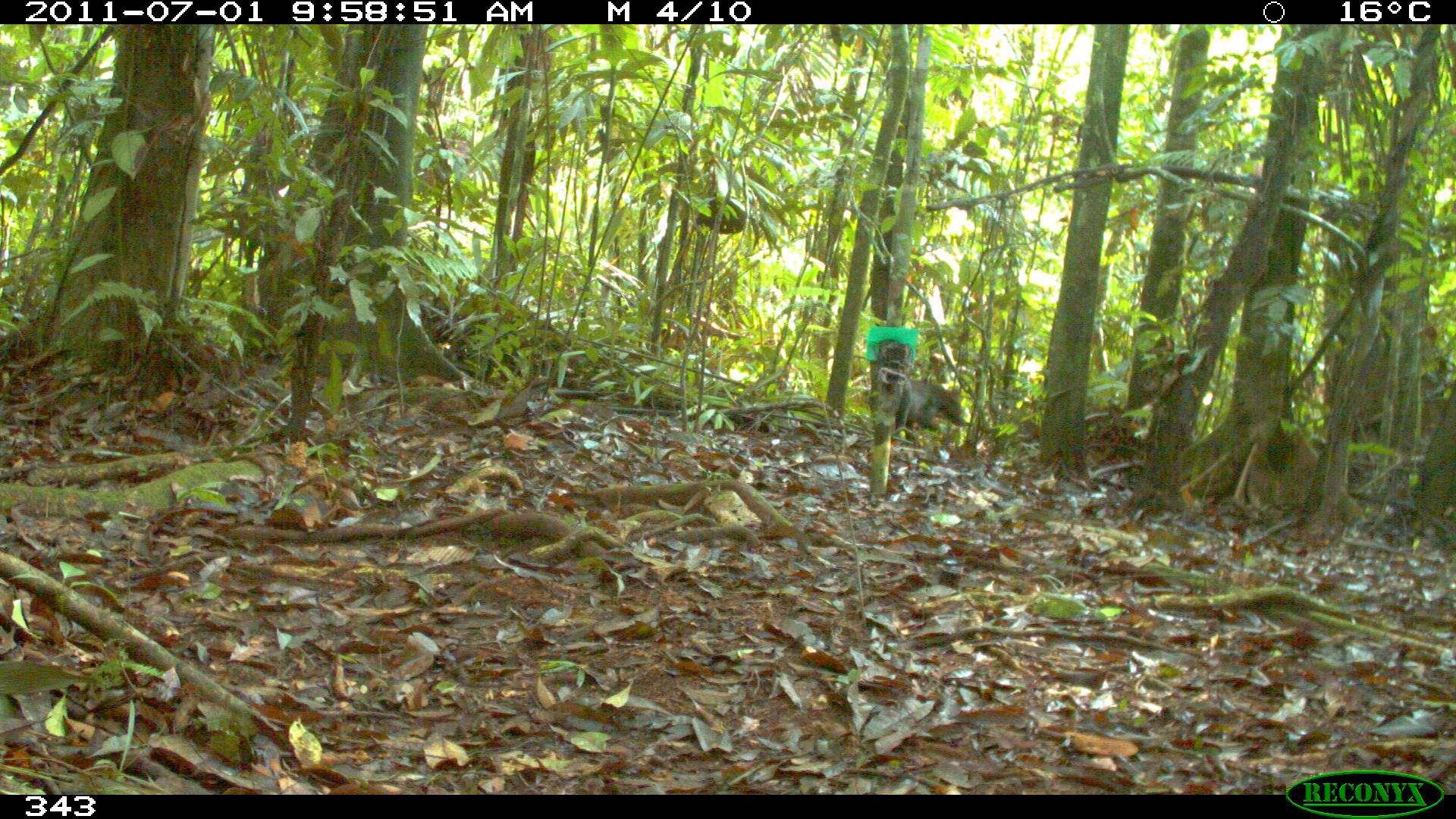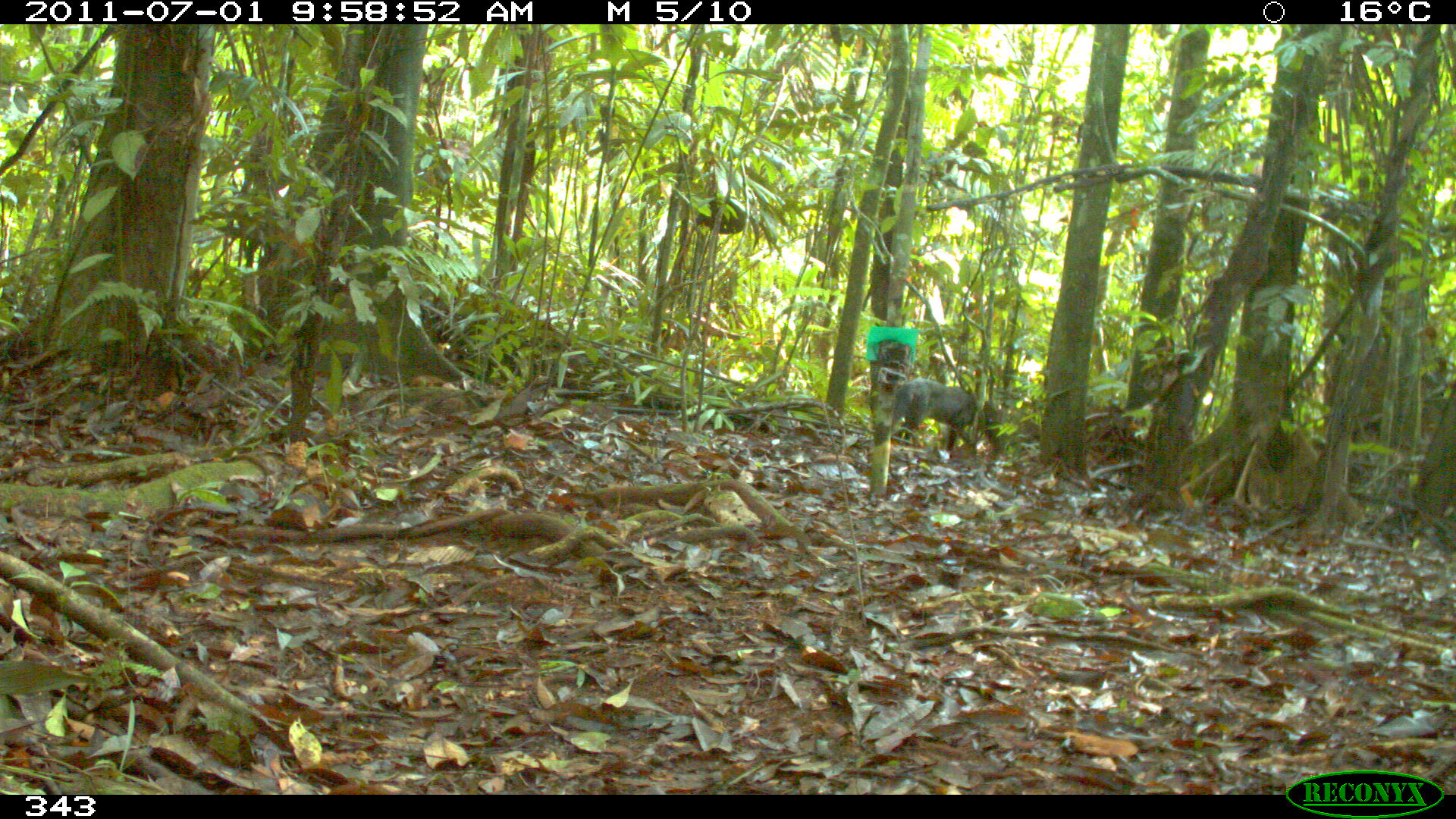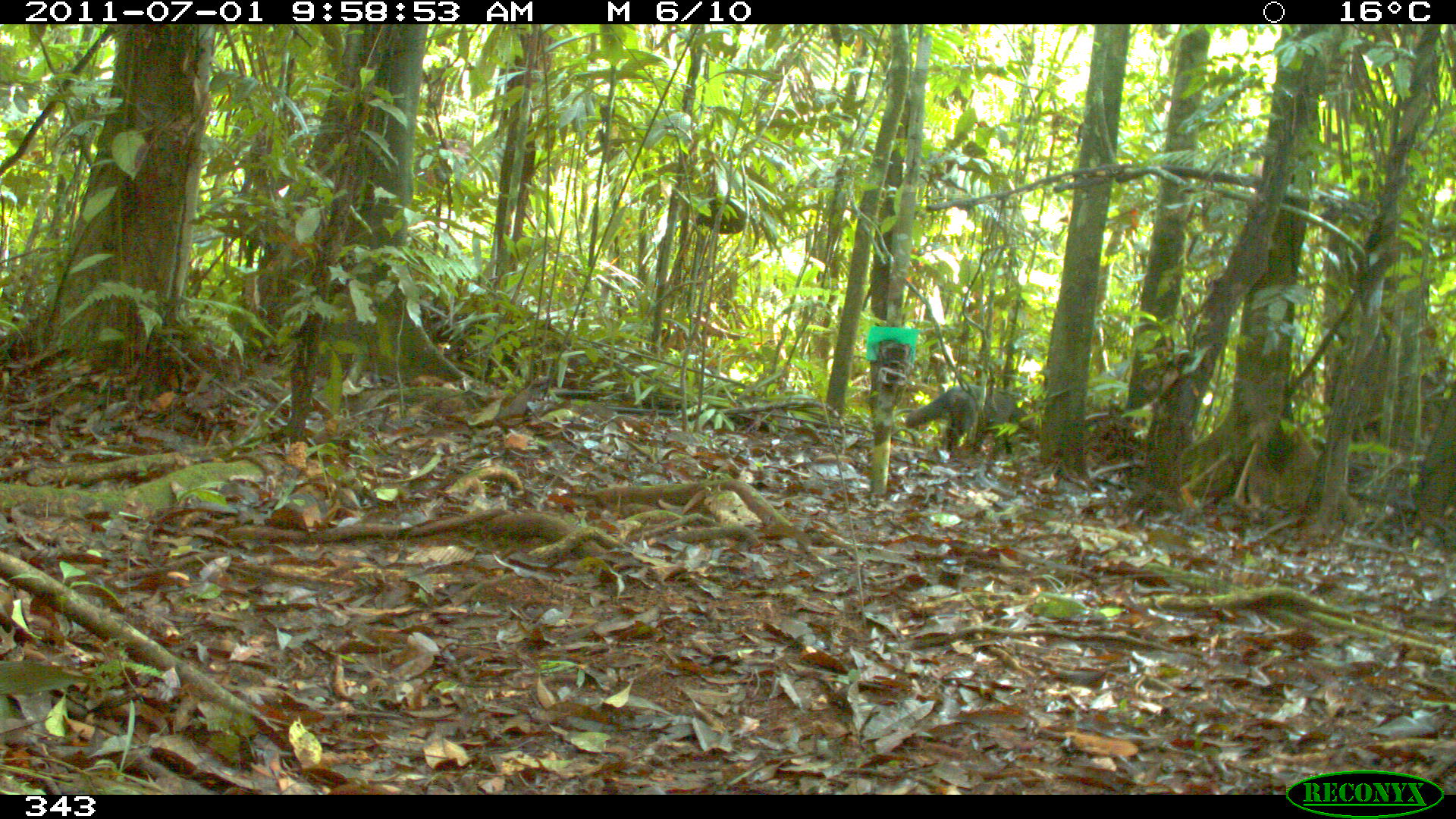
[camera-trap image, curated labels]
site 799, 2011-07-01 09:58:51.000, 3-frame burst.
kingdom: Animalia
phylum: Chordata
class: Mammalia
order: Carnivora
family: Canidae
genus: Atelocynus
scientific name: Atelocynus microtis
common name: short-eared dog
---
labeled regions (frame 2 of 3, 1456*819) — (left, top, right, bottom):
atelocynus microtis: (891, 377, 990, 450)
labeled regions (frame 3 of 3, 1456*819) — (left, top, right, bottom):
atelocynus microtis: (902, 387, 1027, 453)